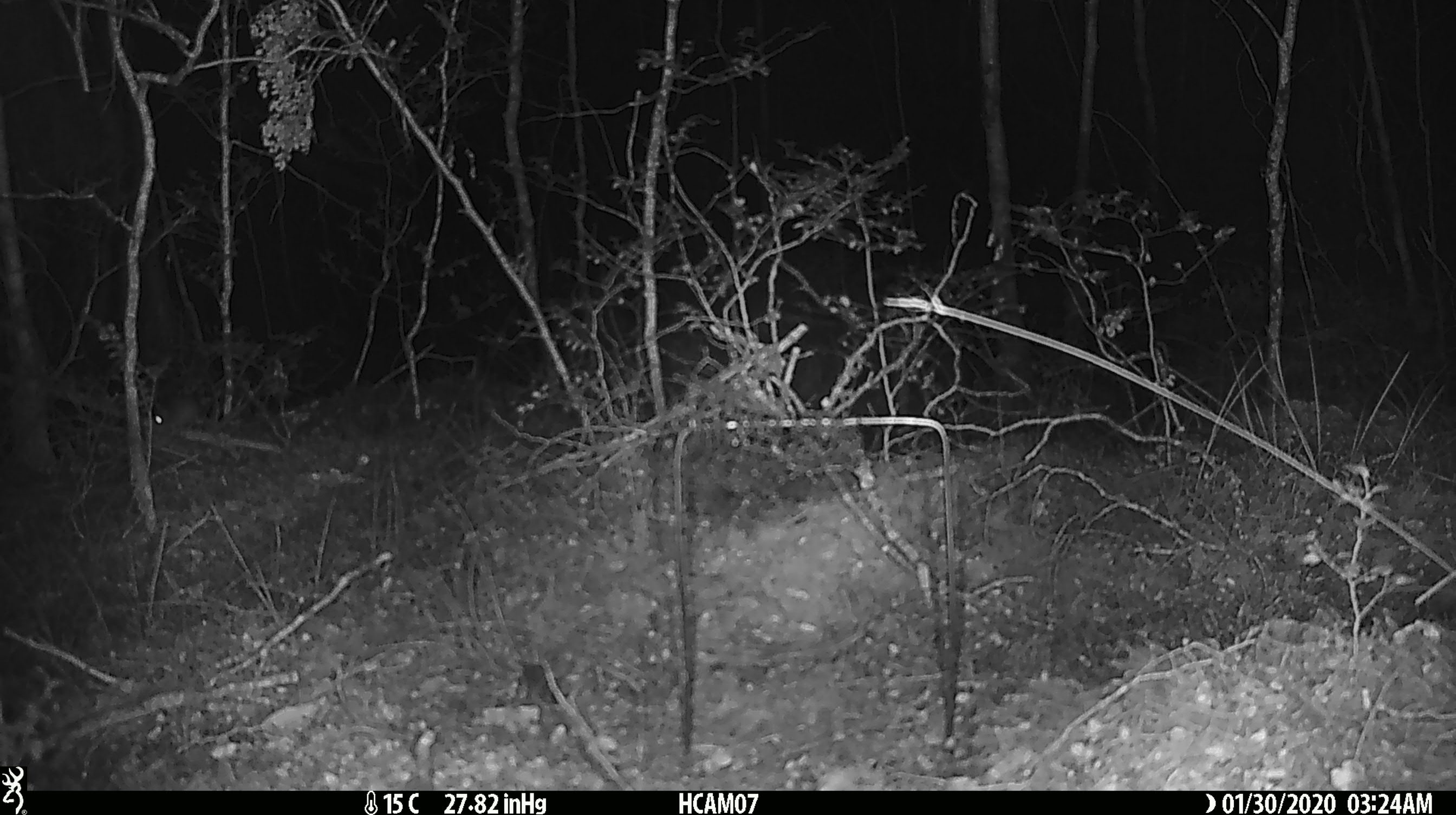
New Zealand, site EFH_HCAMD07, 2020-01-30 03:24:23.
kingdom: Animalia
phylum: Chordata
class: Mammalia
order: Rodentia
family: Muridae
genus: Mus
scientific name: Mus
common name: mouse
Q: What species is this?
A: Mouse (Mus).